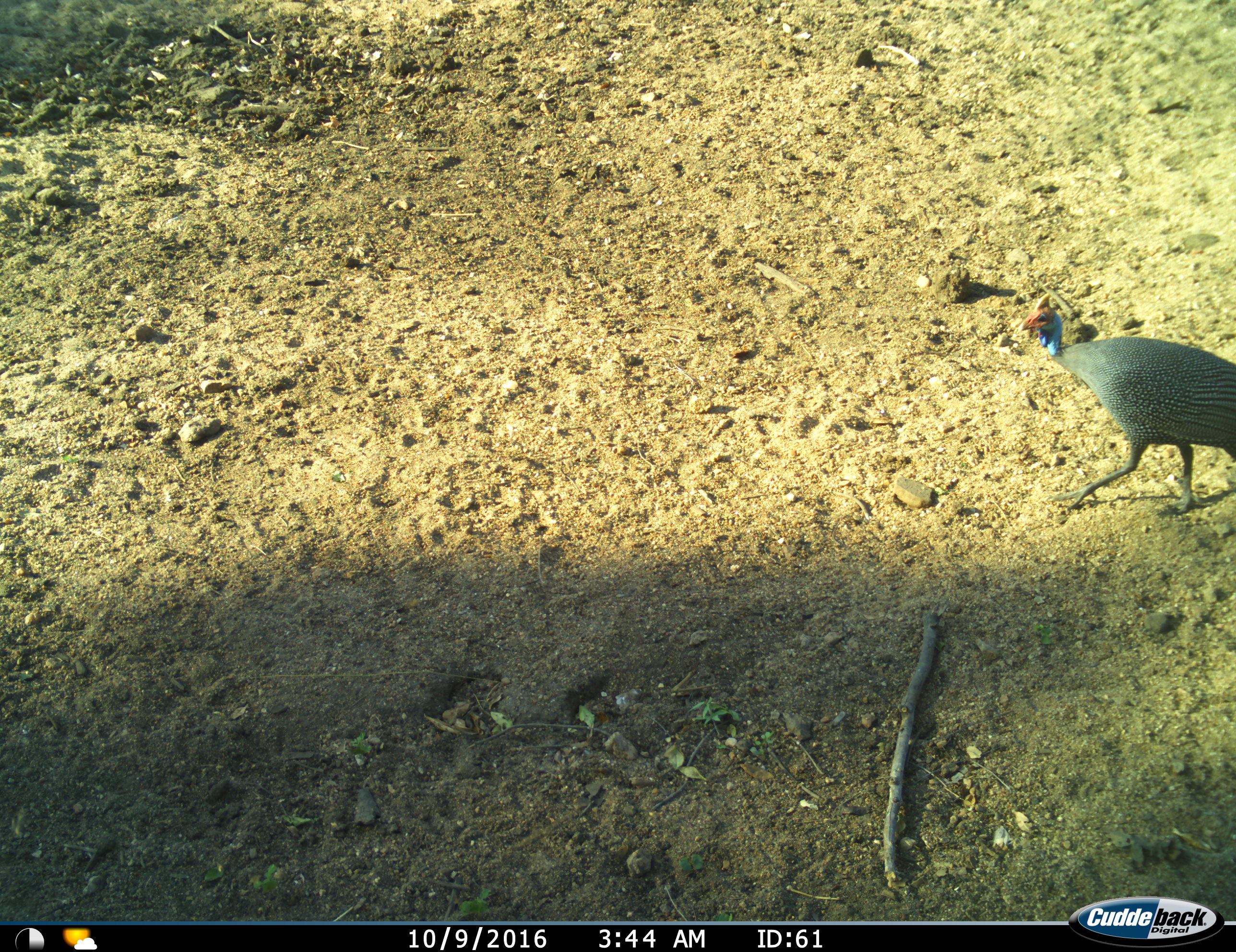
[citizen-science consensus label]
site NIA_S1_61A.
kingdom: Animalia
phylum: Chordata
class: Aves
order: Galliformes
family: Numididae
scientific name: Numididae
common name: guineafowl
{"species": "guineafowl (Numididae)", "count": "1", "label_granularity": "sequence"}